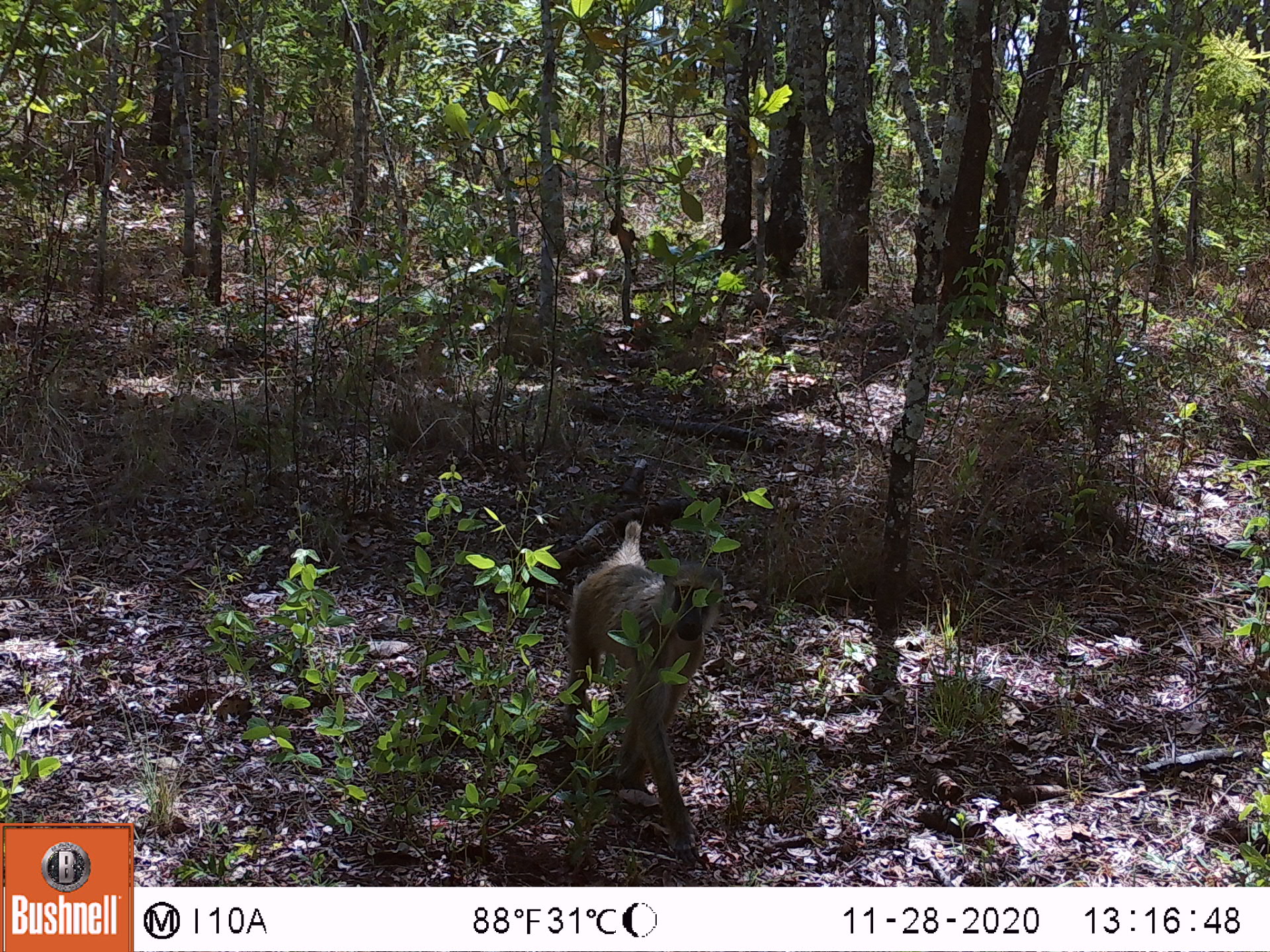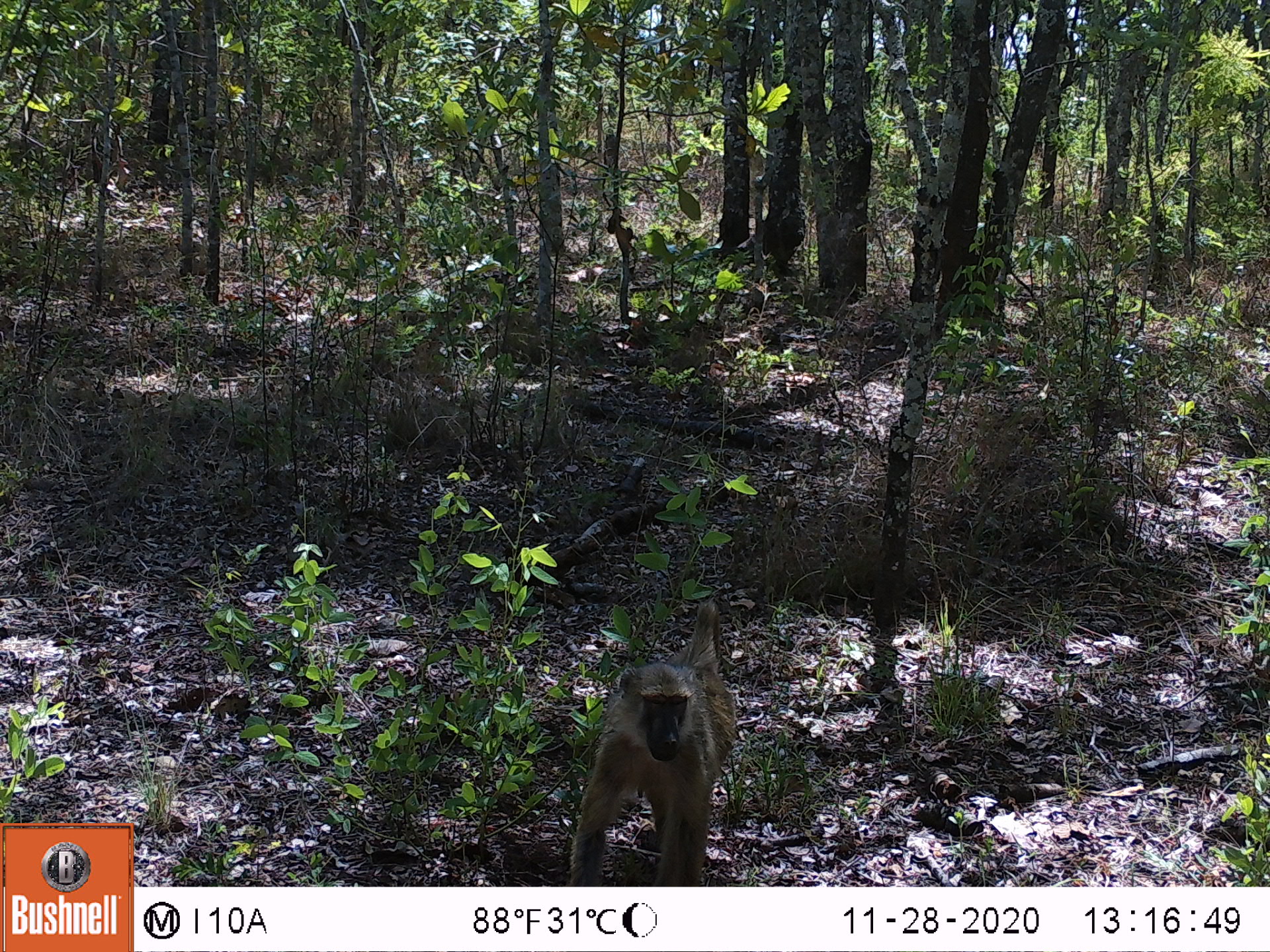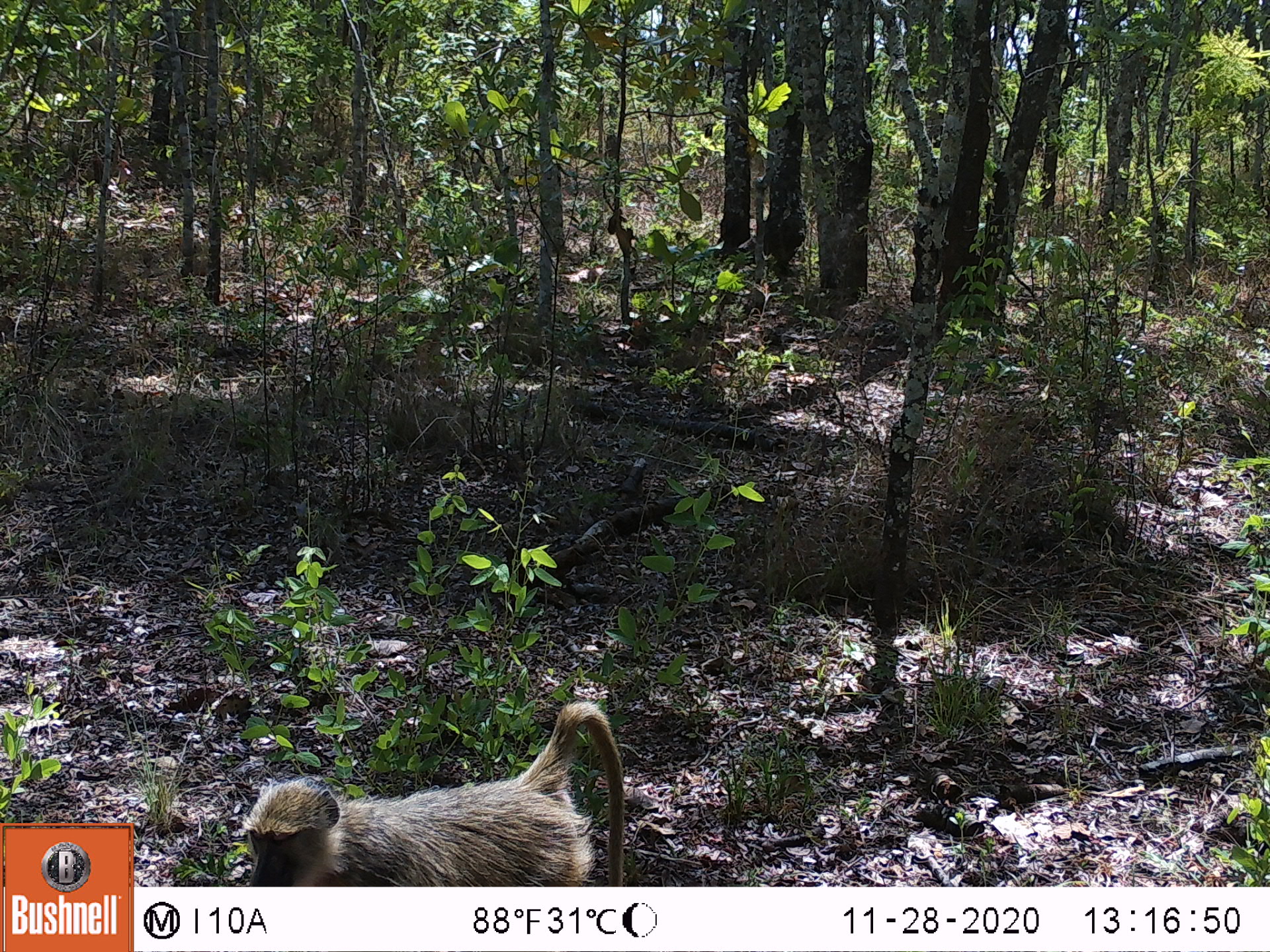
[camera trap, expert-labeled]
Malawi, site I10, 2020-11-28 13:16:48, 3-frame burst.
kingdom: Animalia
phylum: Chordata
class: Mammalia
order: Primates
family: Cercopithecidae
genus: Papio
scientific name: Papio cynocephalus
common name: yellow baboon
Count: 1.